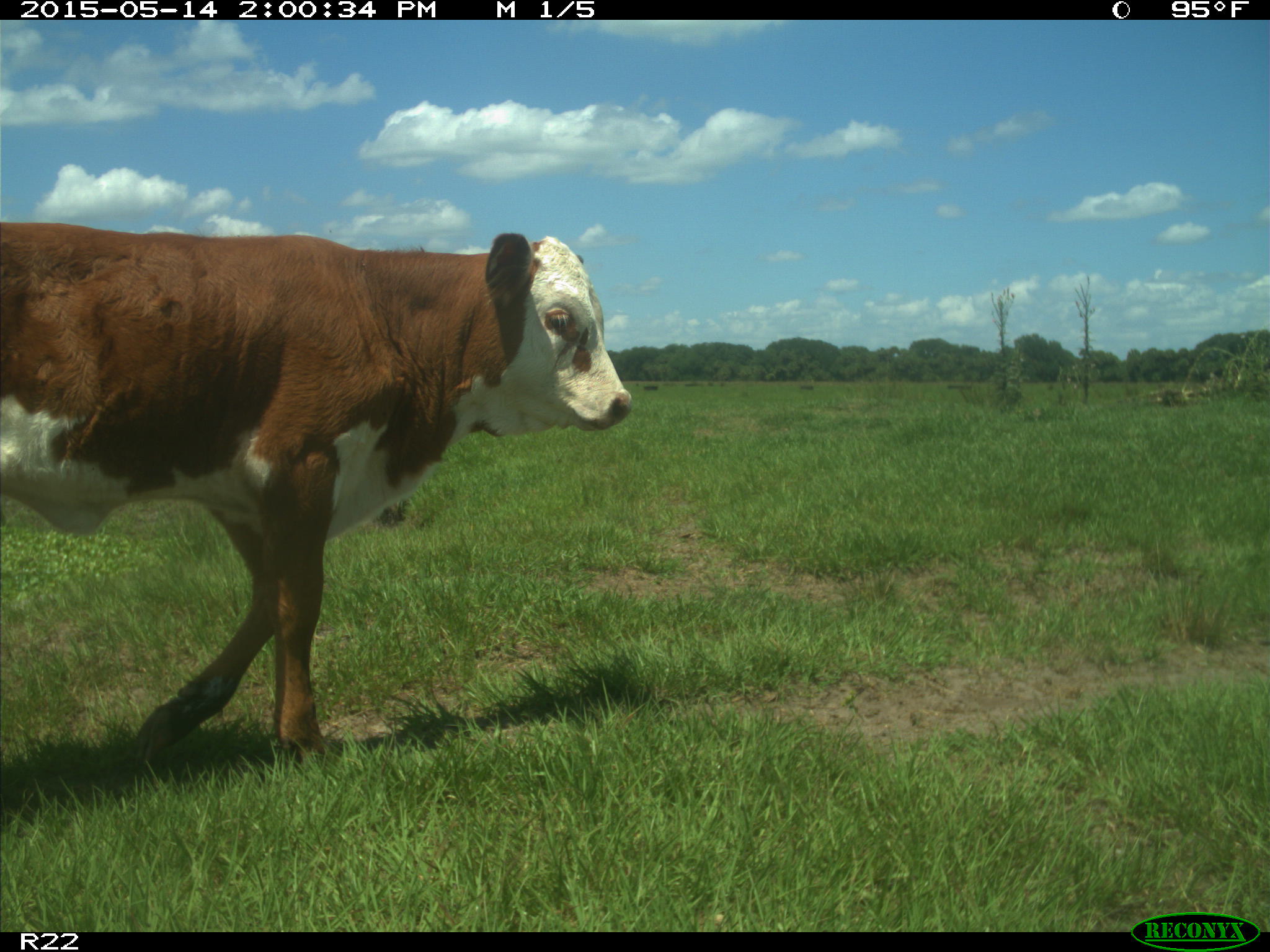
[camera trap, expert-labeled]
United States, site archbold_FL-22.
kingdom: Animalia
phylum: Chordata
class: Mammalia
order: Artiodactyla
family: Bovidae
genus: Bos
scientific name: Bos taurus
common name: domestic cow